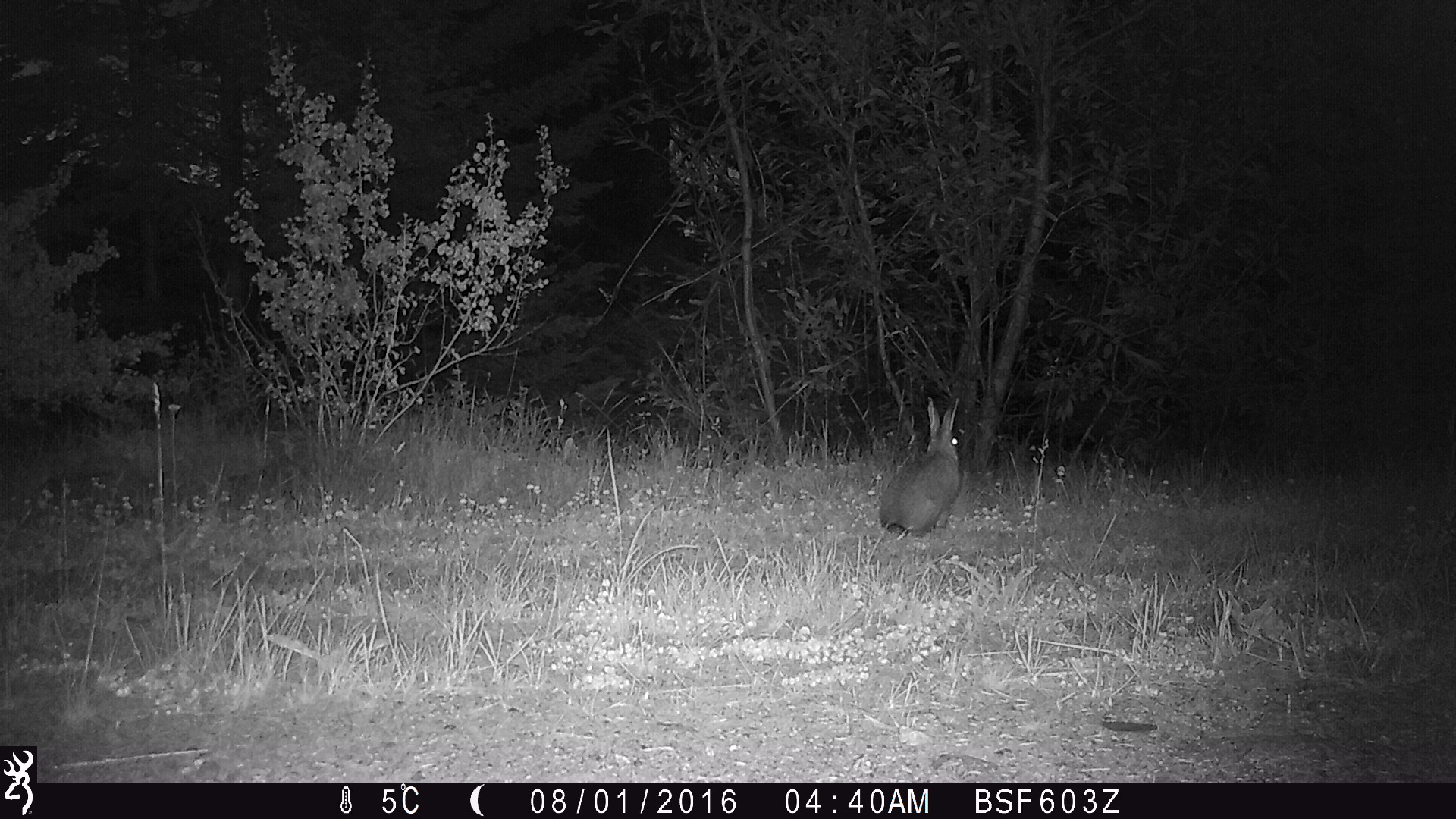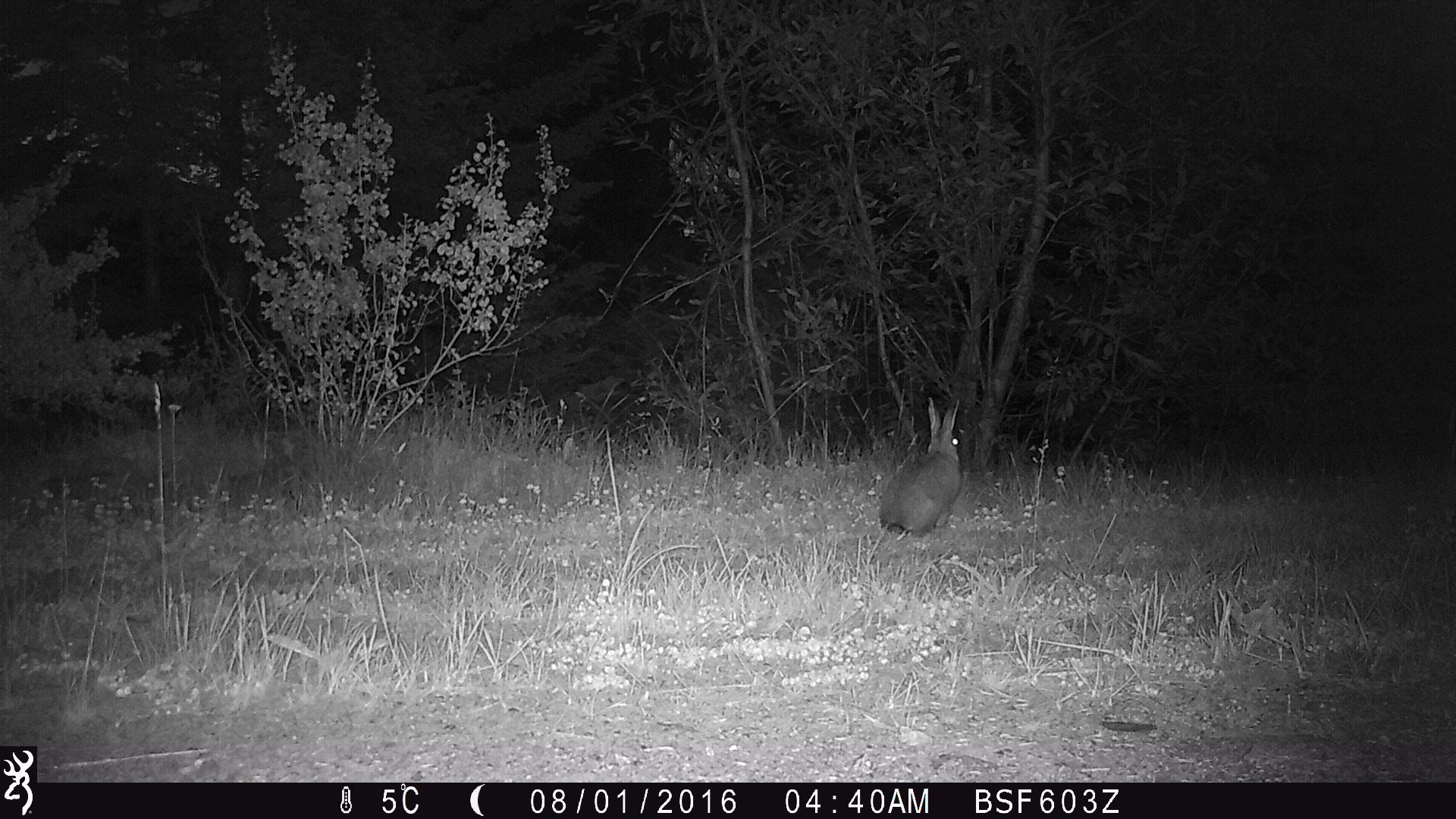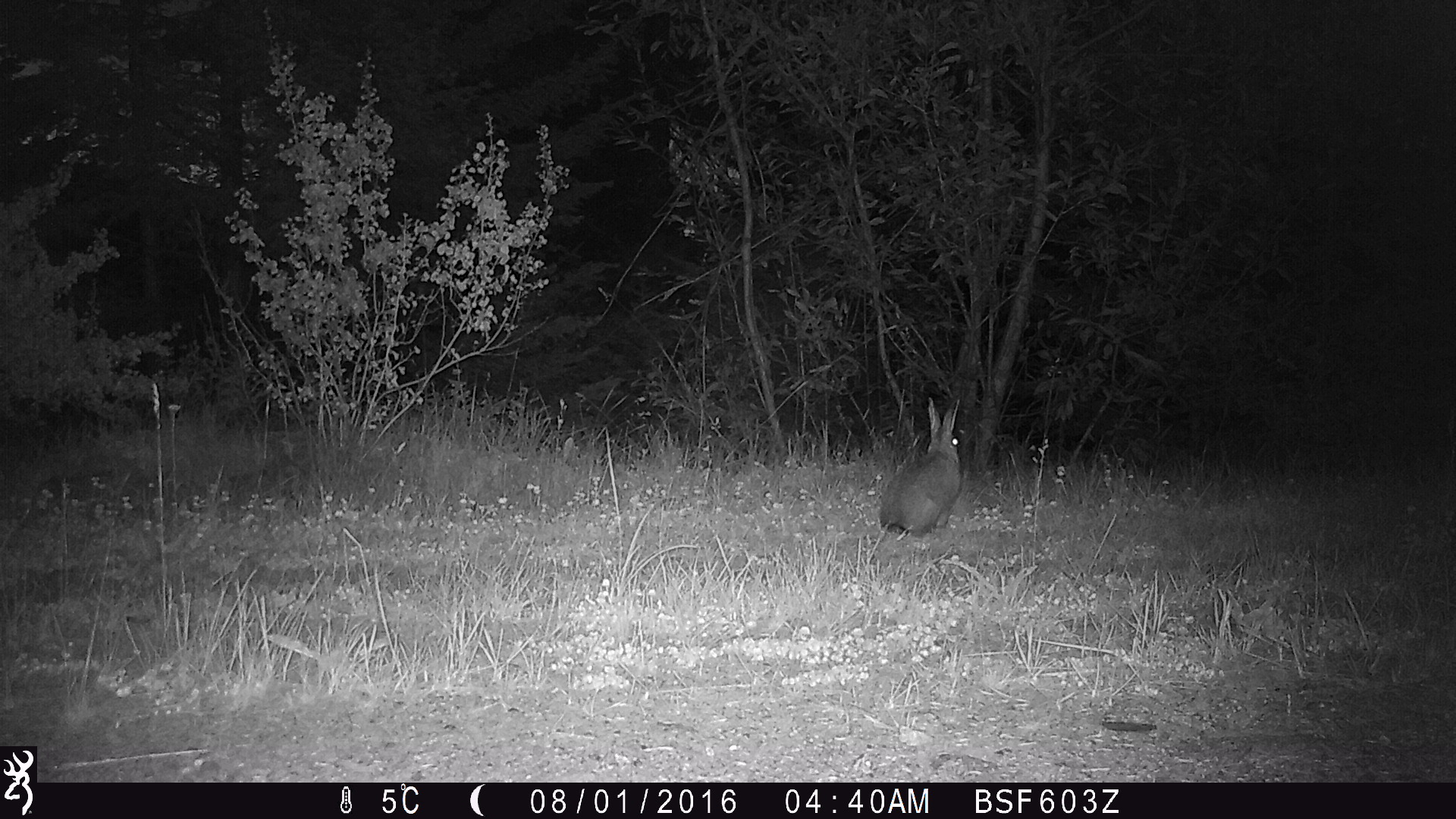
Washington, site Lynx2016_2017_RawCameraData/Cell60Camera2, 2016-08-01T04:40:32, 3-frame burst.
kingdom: Animalia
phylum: Chordata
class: Mammalia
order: Lagomorpha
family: Leporidae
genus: Lepus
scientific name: Lepus americanus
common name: snowshoe hare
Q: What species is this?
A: Lepus americanus (snowshoe hare).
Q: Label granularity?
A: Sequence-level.